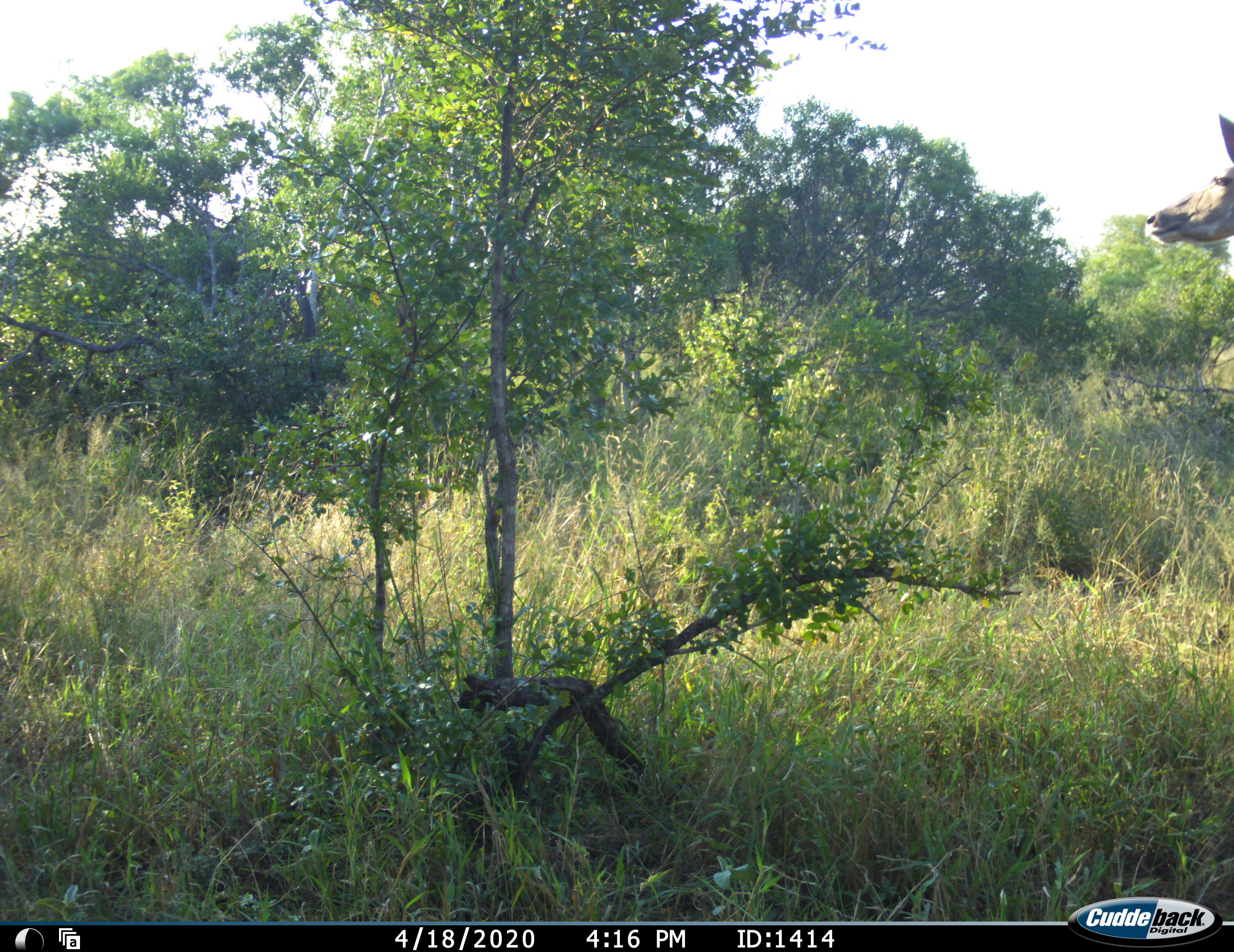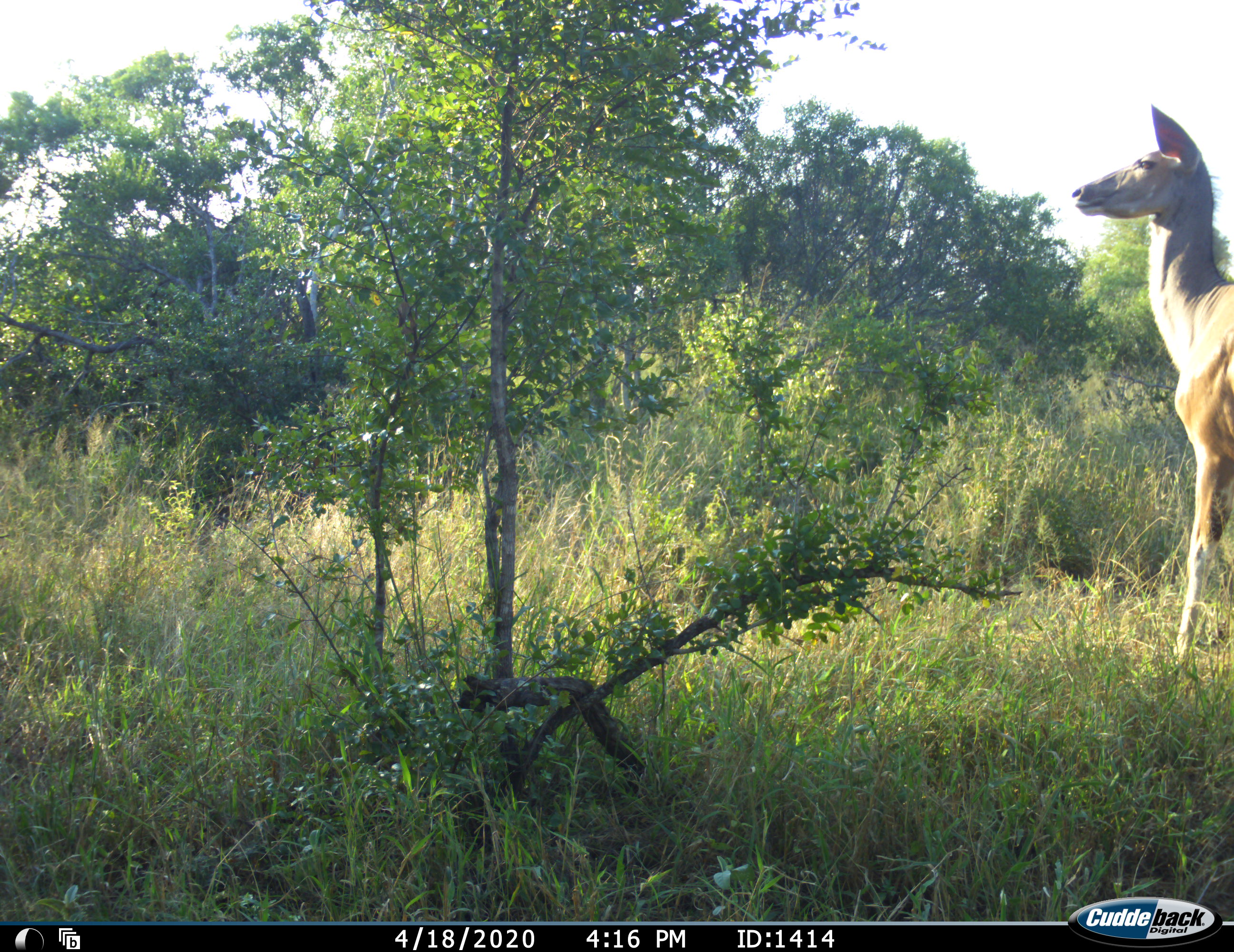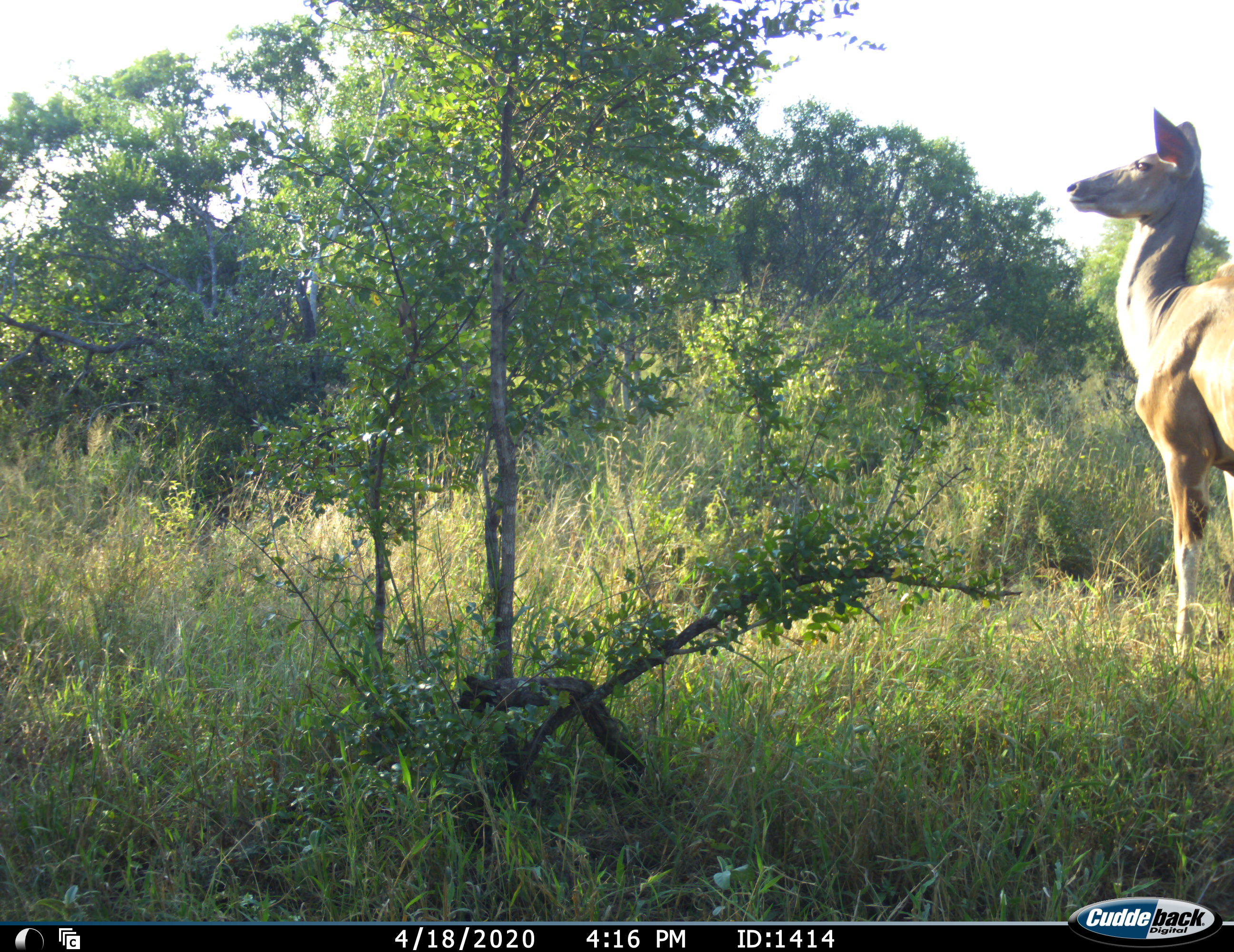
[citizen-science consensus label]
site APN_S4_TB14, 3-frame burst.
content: unidentified animal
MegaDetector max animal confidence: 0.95